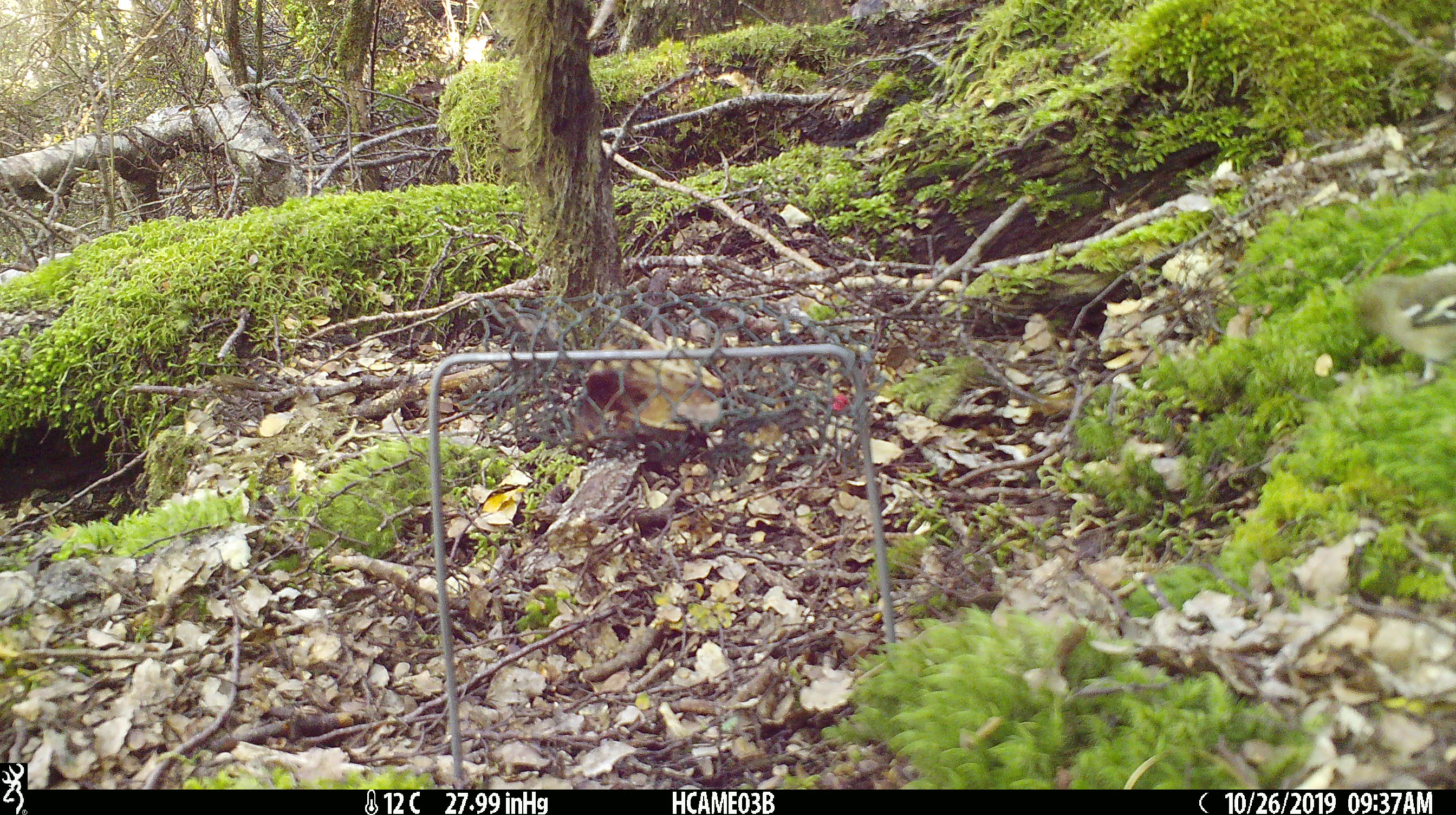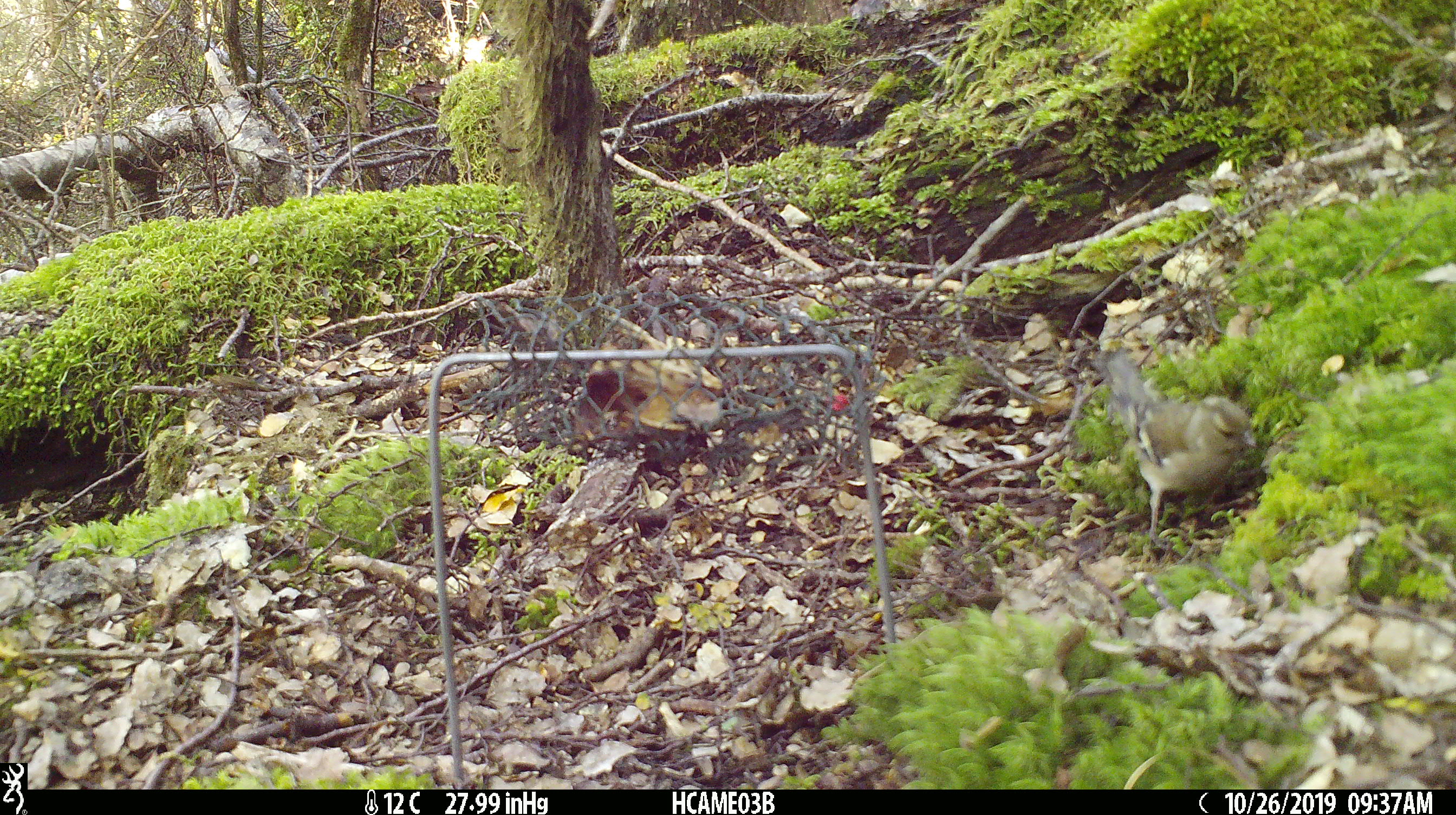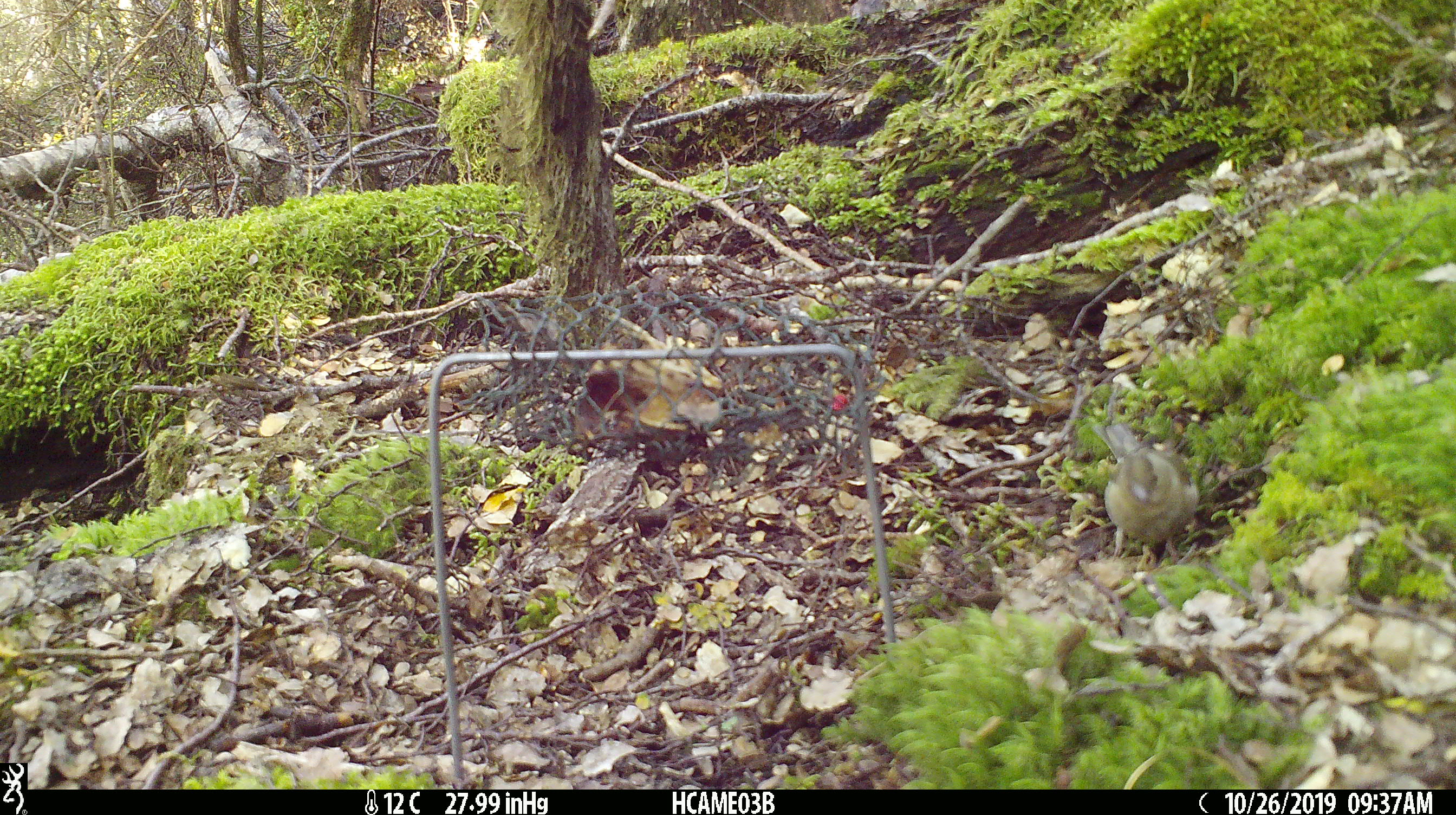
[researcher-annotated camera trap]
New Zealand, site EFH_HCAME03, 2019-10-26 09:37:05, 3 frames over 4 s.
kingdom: Animalia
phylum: Chordata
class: Aves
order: Passeriformes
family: Fringillidae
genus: Fringilla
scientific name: Fringilla coelebs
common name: common chaffinch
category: chaffinch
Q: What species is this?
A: Chaffinch (common chaffinch) (Fringilla coelebs).